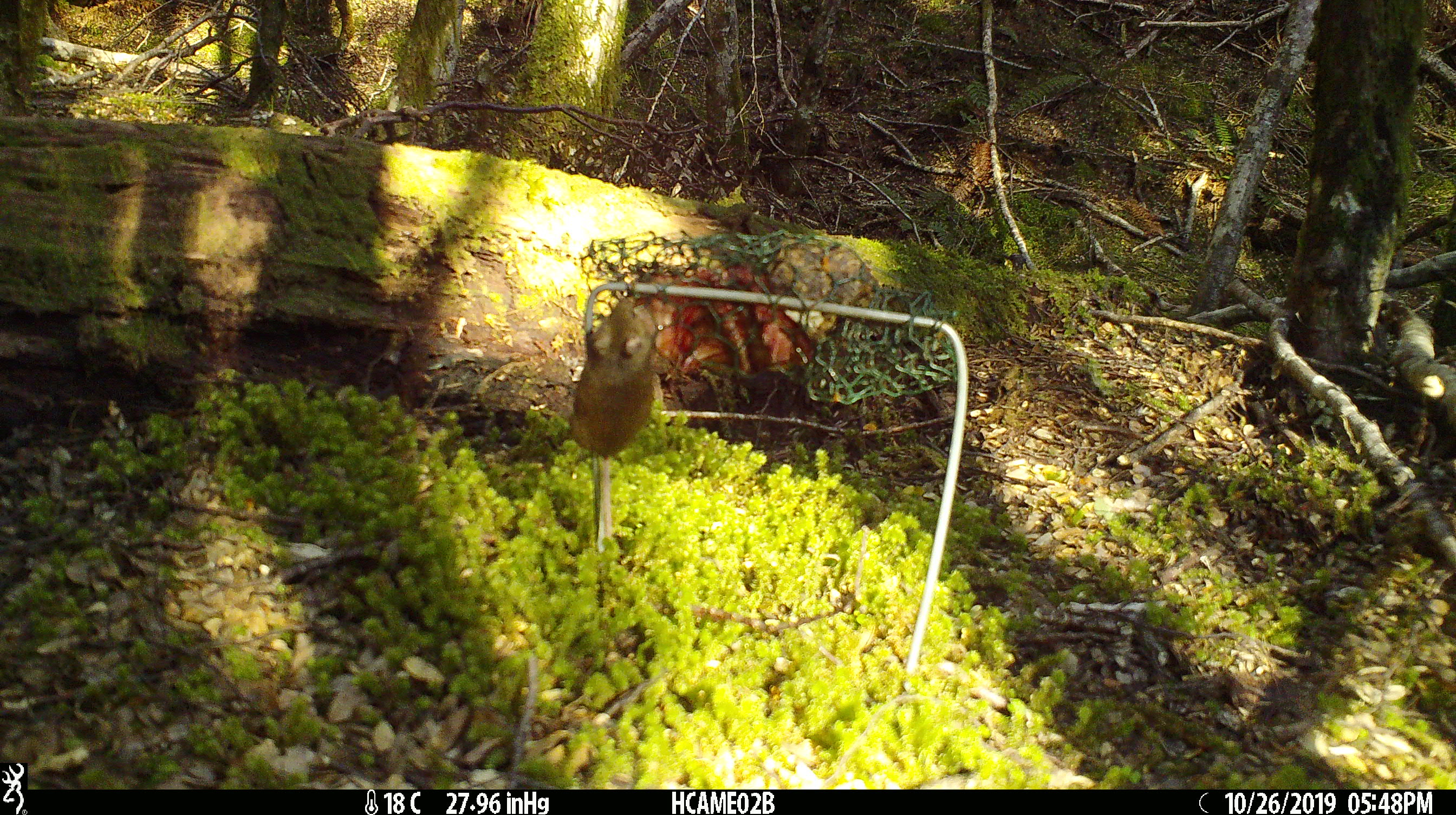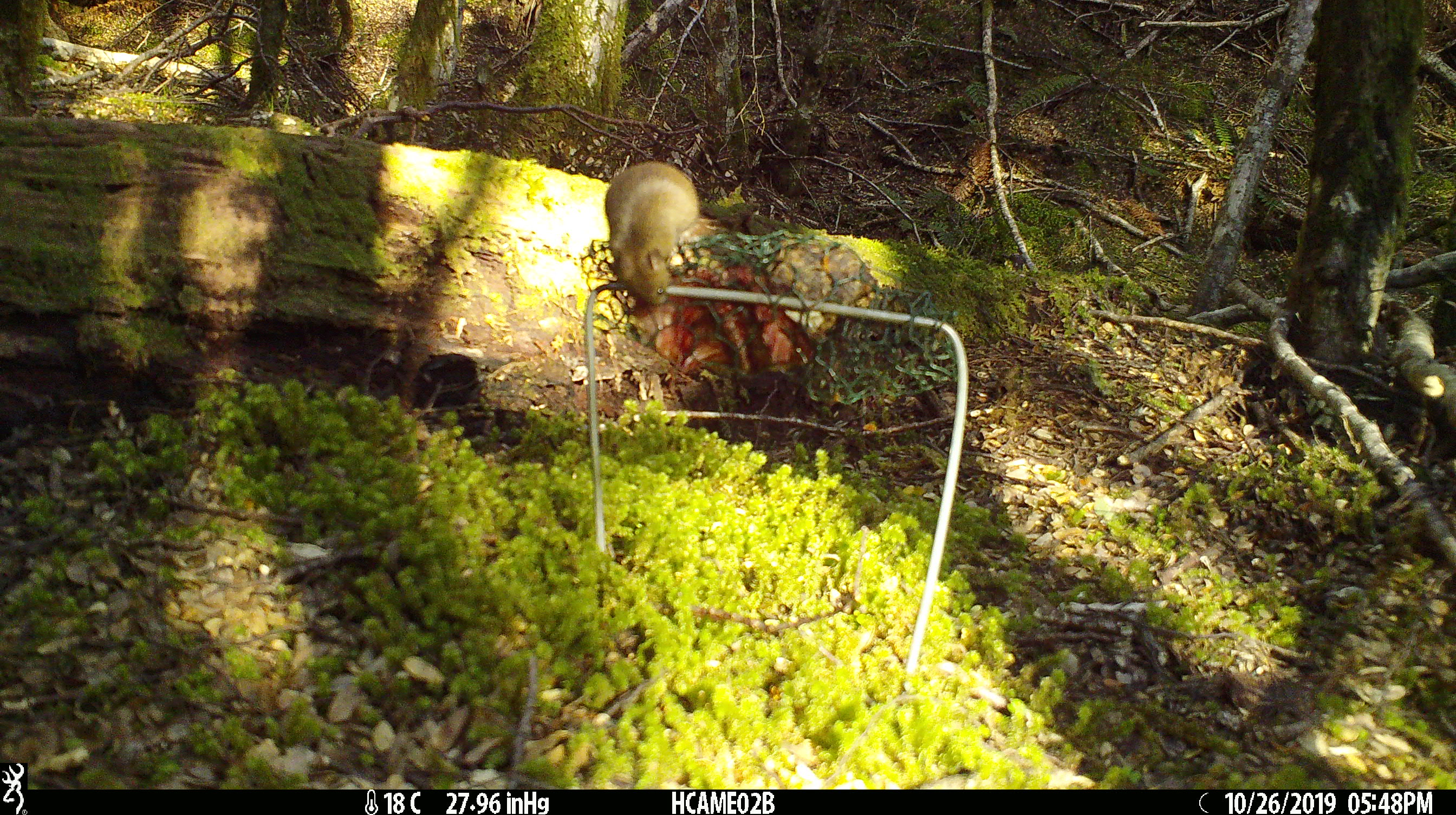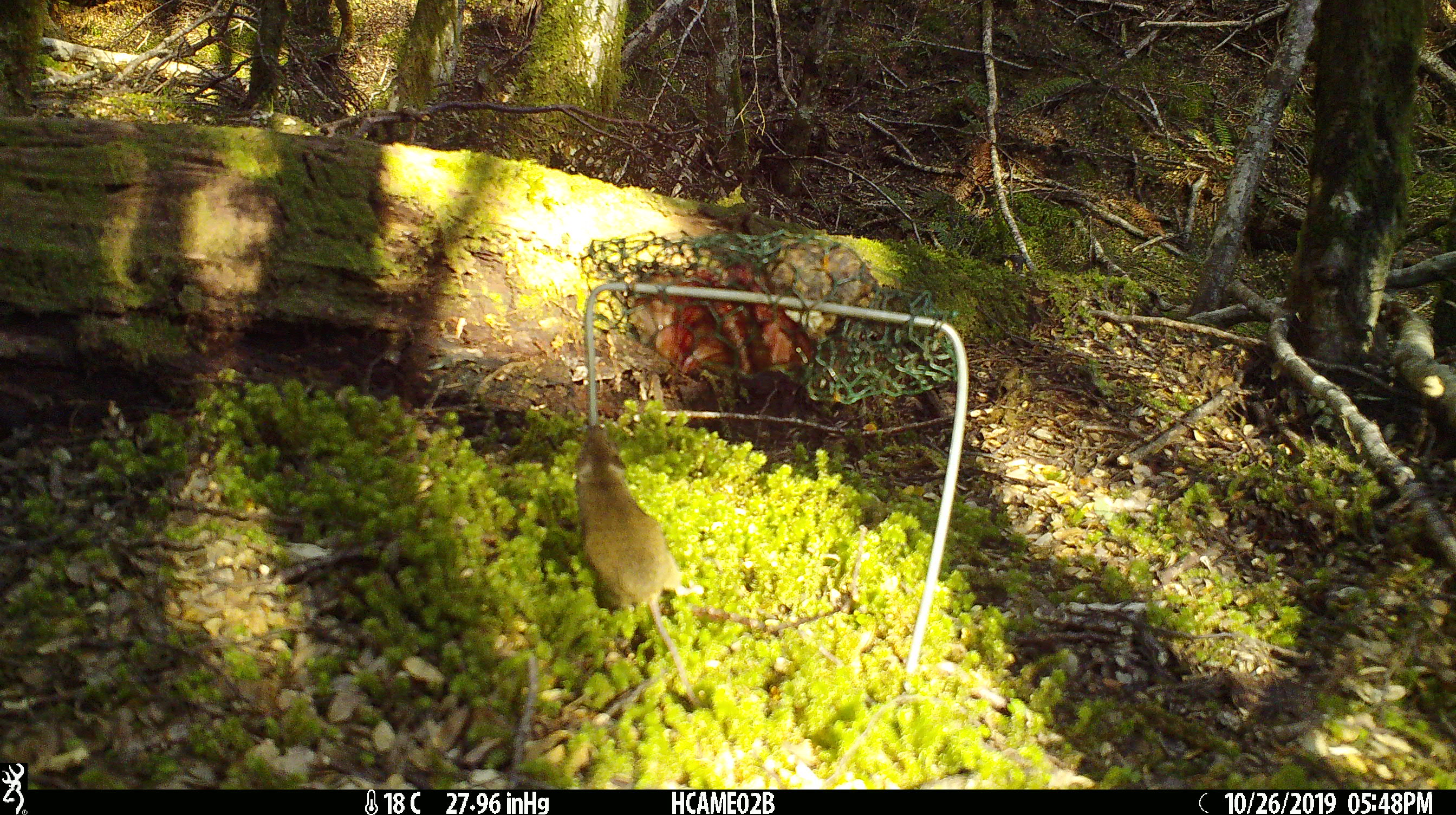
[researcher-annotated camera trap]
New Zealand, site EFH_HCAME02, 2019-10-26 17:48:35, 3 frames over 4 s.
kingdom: Animalia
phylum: Chordata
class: Mammalia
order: Rodentia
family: Muridae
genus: Mus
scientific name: Mus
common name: mouse